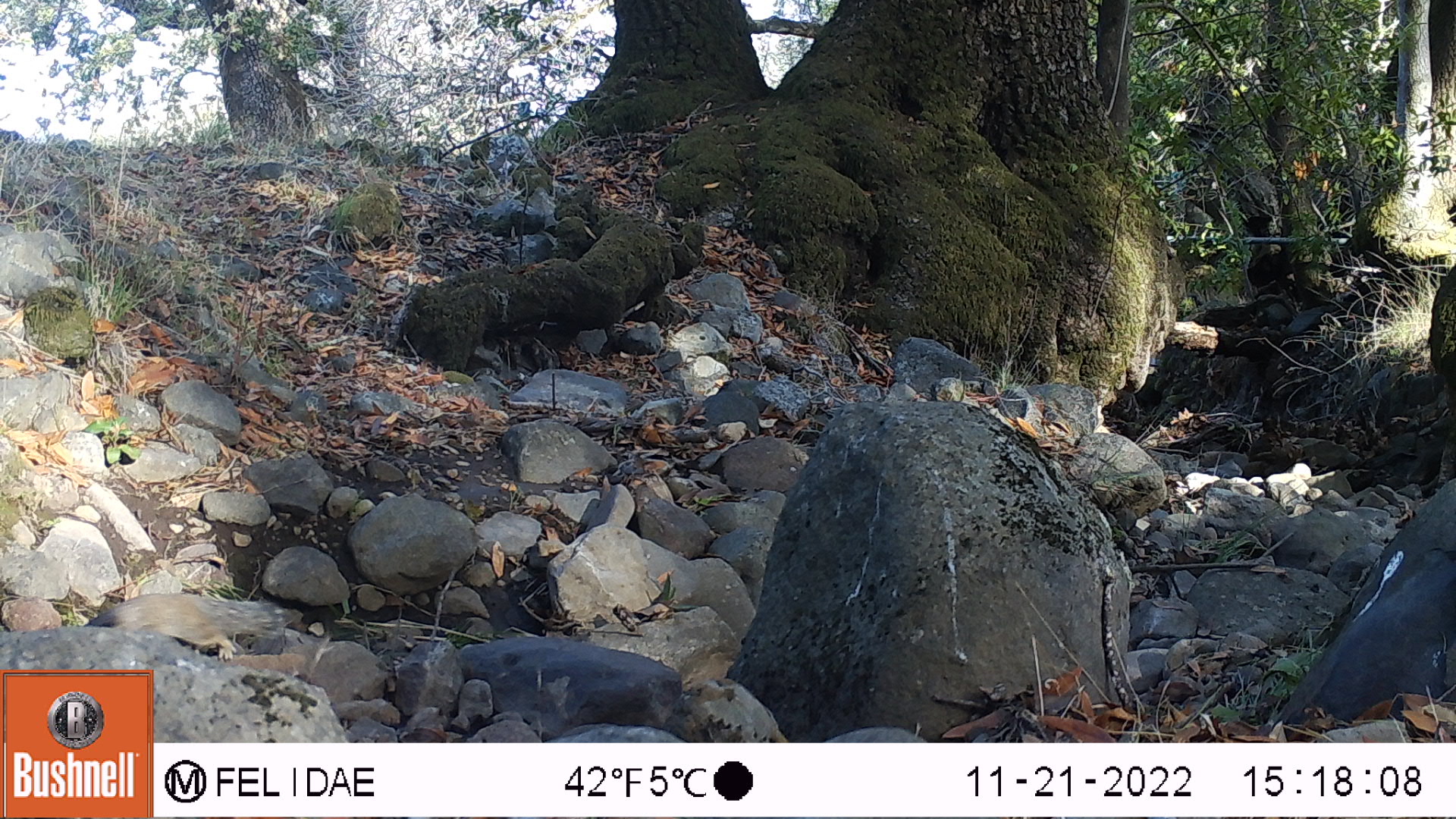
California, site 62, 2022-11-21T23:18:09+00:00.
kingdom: Animalia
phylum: Chordata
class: Mammalia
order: Rodentia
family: Sciuridae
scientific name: Sciuridae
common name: squirrel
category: unknown squirrel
Unknown squirrel (squirrel) (Sciuridae).